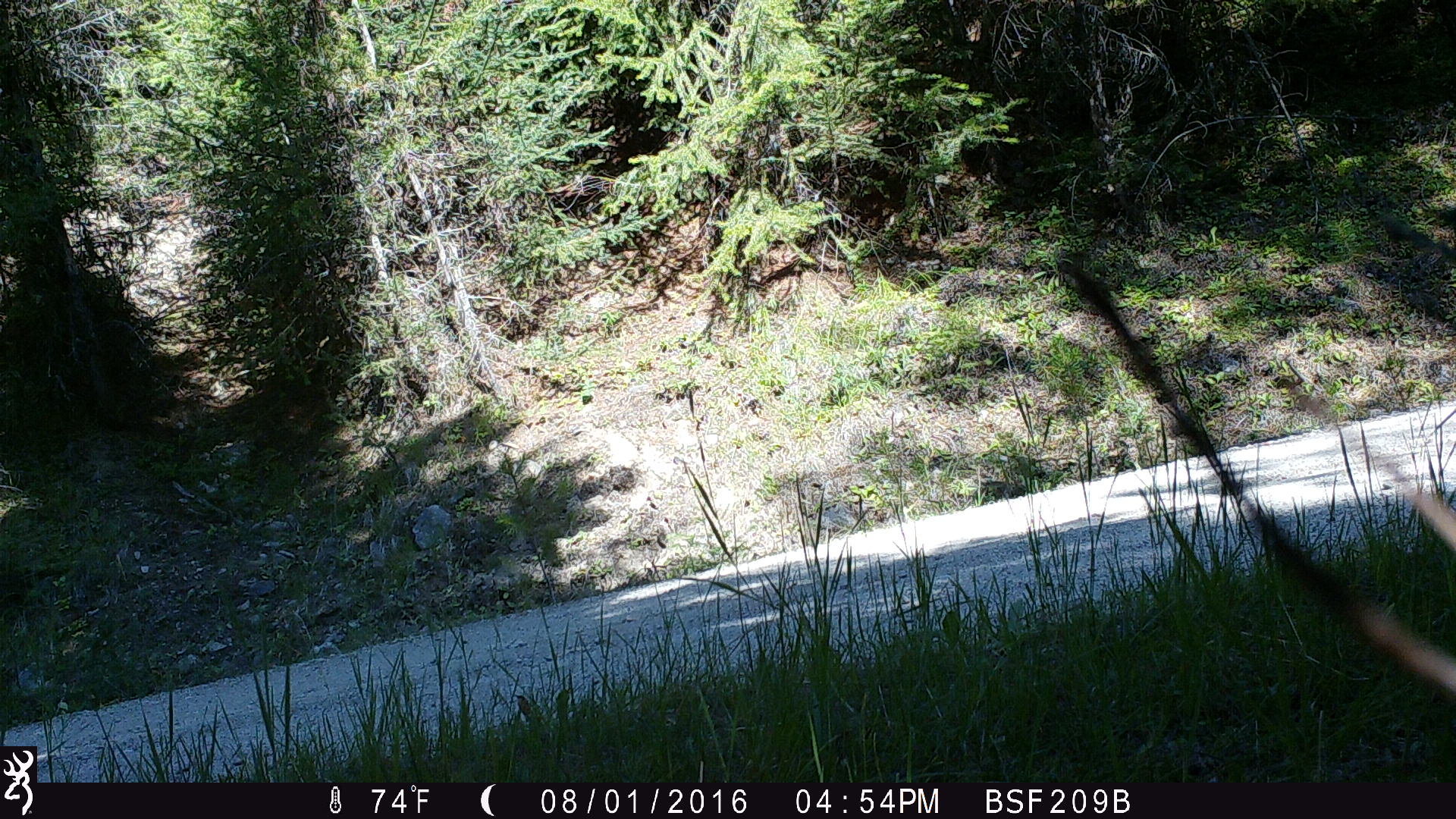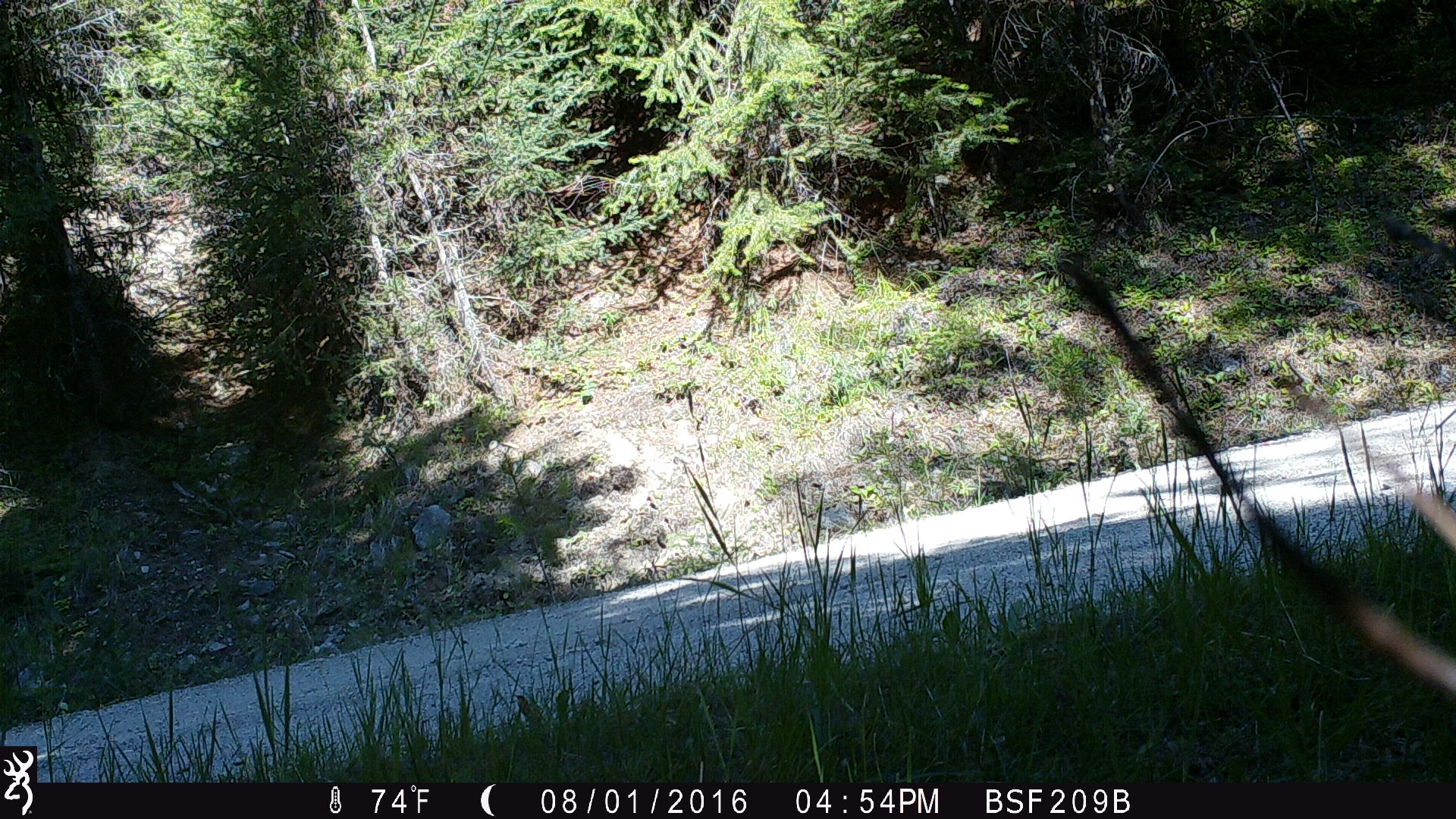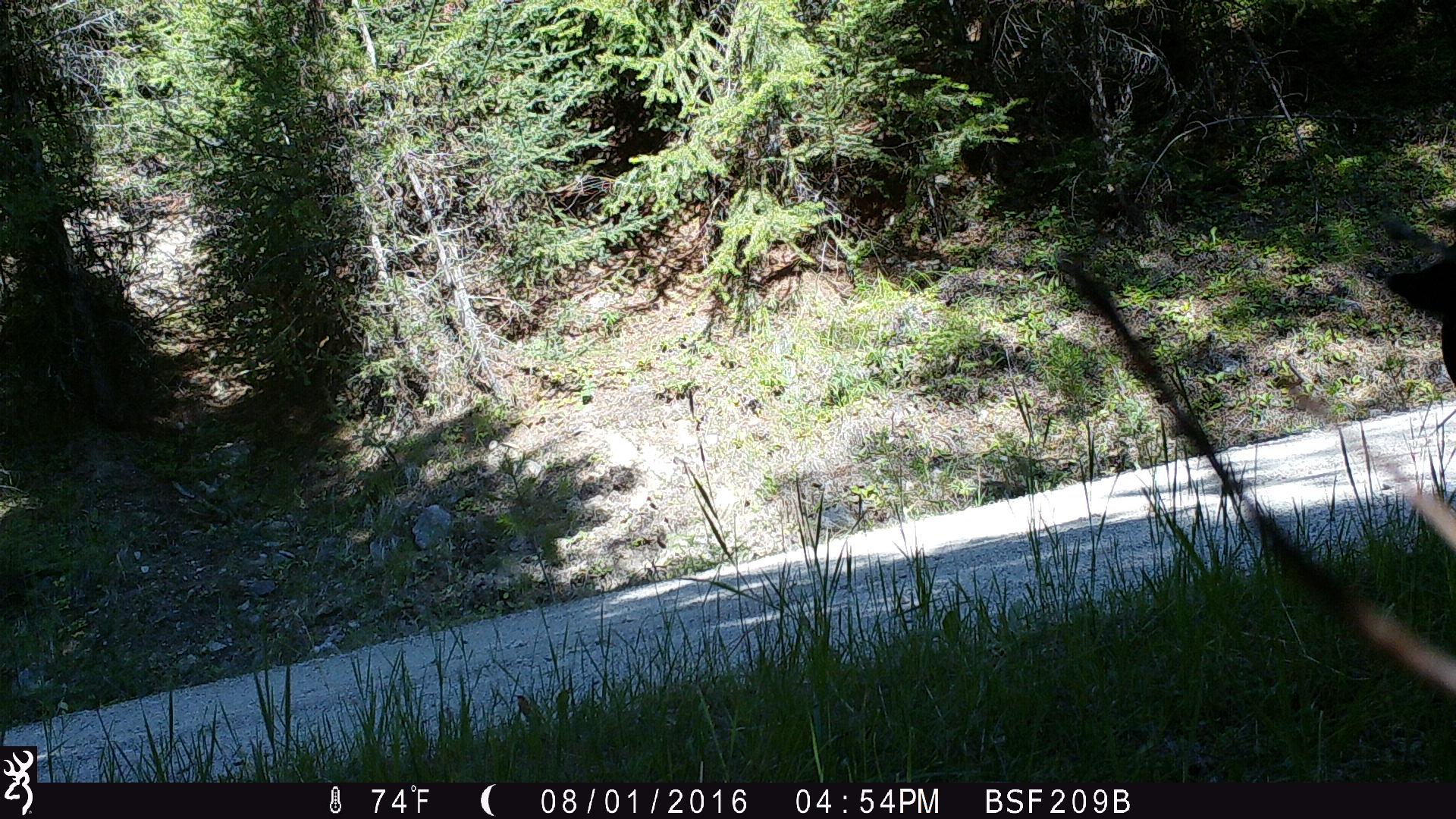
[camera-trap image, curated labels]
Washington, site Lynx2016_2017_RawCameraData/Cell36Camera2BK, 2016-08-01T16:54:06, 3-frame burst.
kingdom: Animalia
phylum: Chordata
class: Mammalia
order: Artiodactyla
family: Bovidae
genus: Bos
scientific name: Bos taurus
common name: domestic cattle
Domestic cattle (Bos taurus). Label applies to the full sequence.